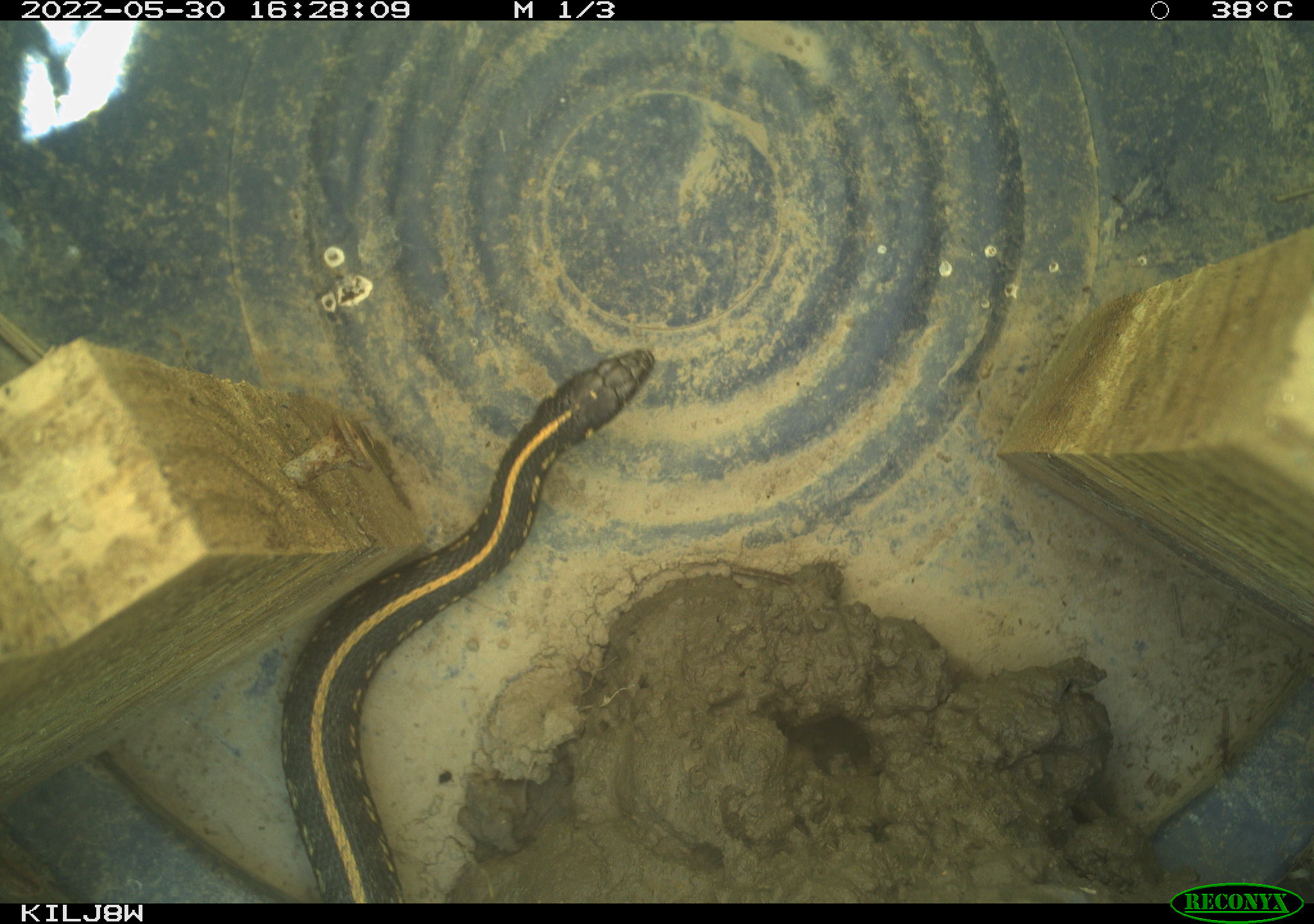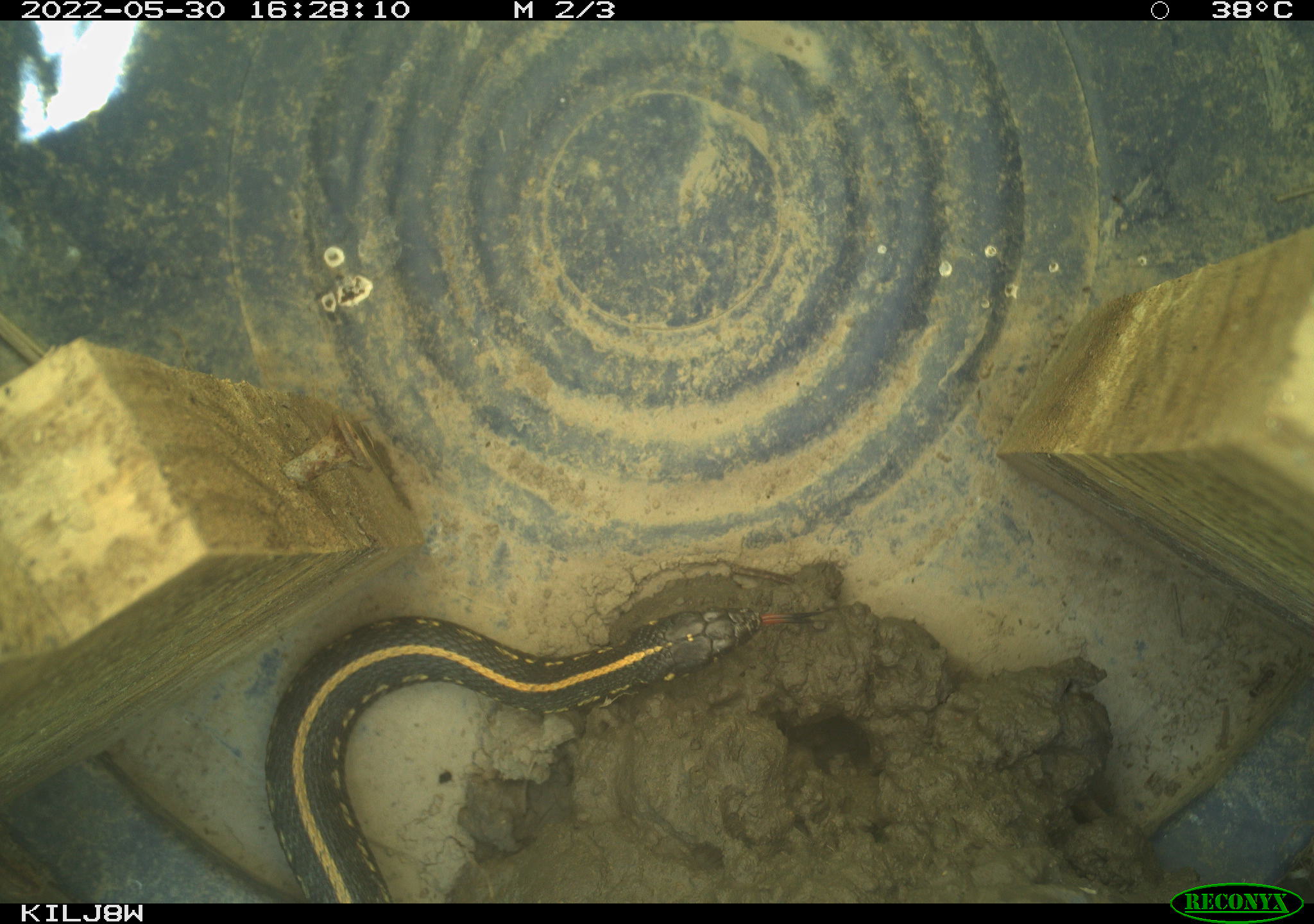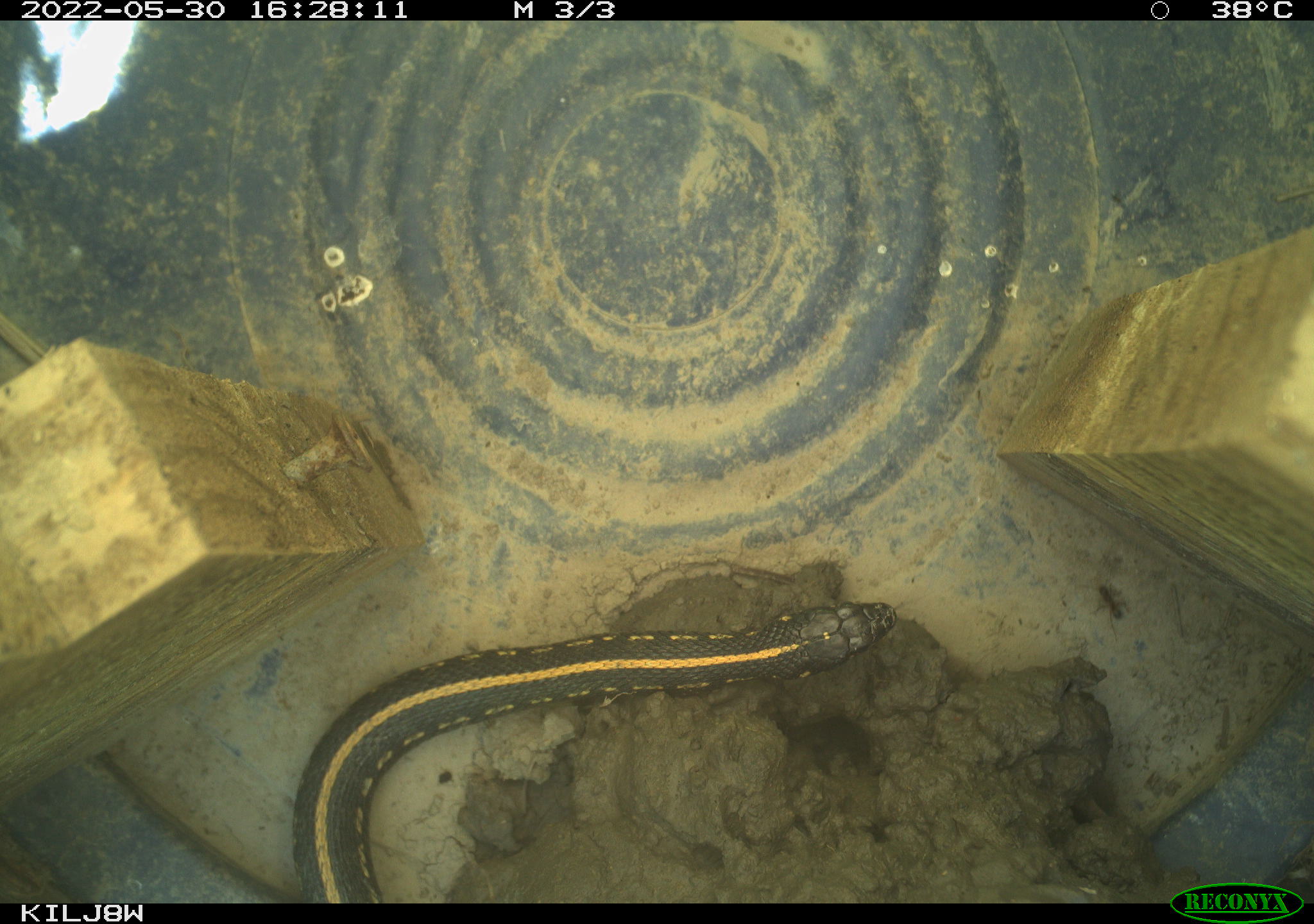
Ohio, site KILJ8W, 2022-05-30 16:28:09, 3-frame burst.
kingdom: Animalia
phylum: Chordata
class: Reptilia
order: Squamata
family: Colubridae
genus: Thamnophis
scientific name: Thamnophis radix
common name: plains gartersnake